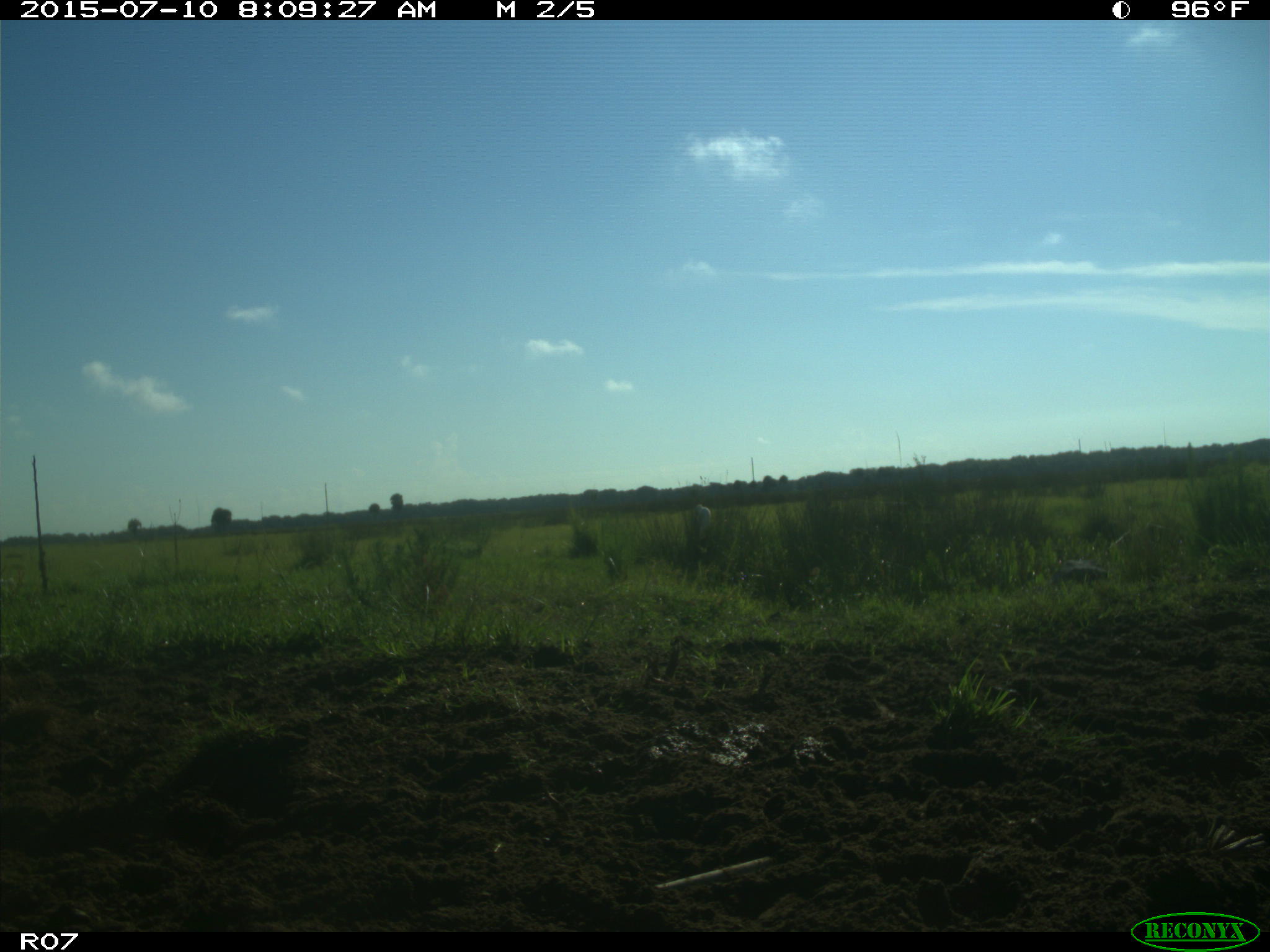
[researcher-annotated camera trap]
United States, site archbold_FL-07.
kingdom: Animalia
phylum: Chordata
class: Aves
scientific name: Aves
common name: birds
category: unidentified bird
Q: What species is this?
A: Unidentified bird (birds) (Aves).